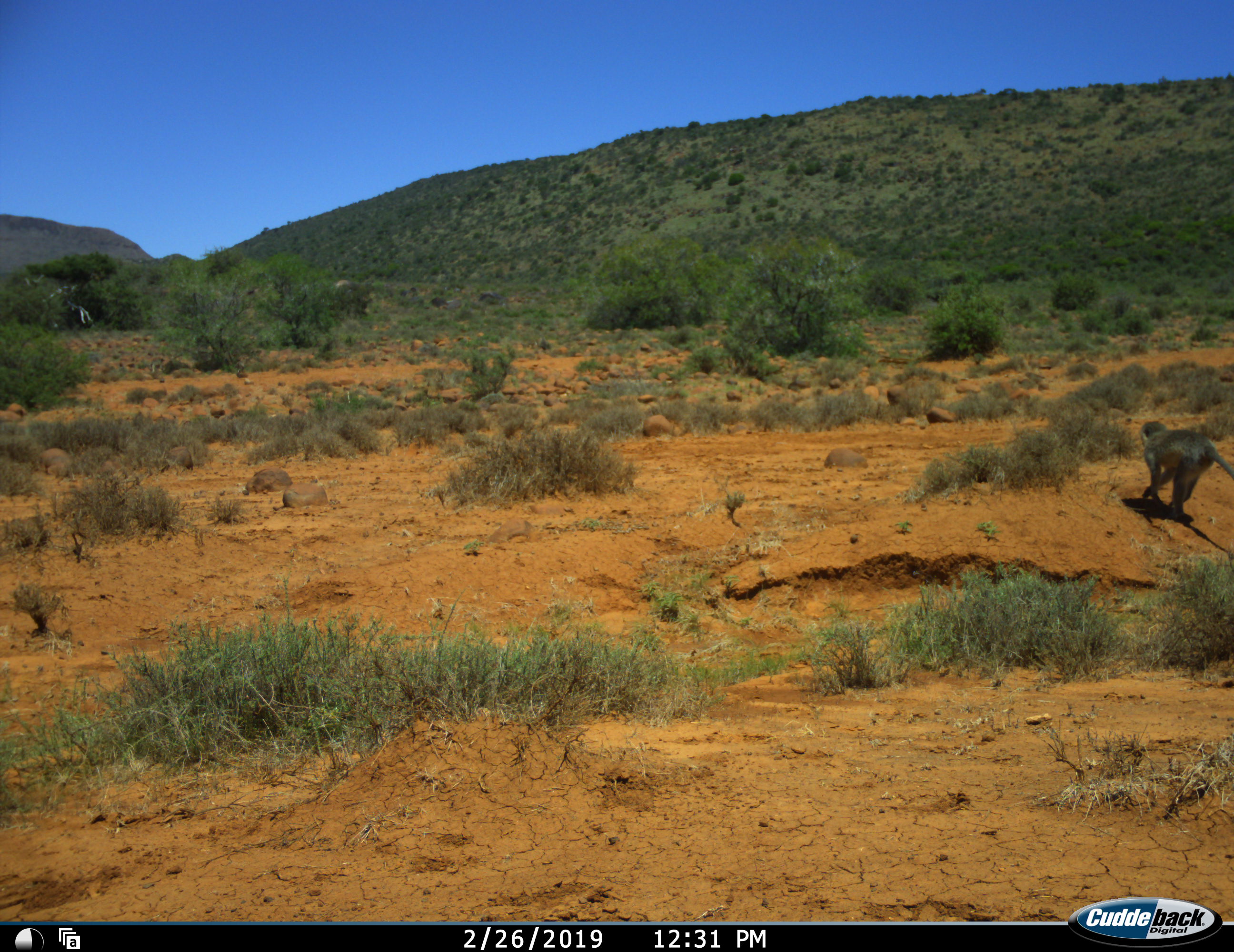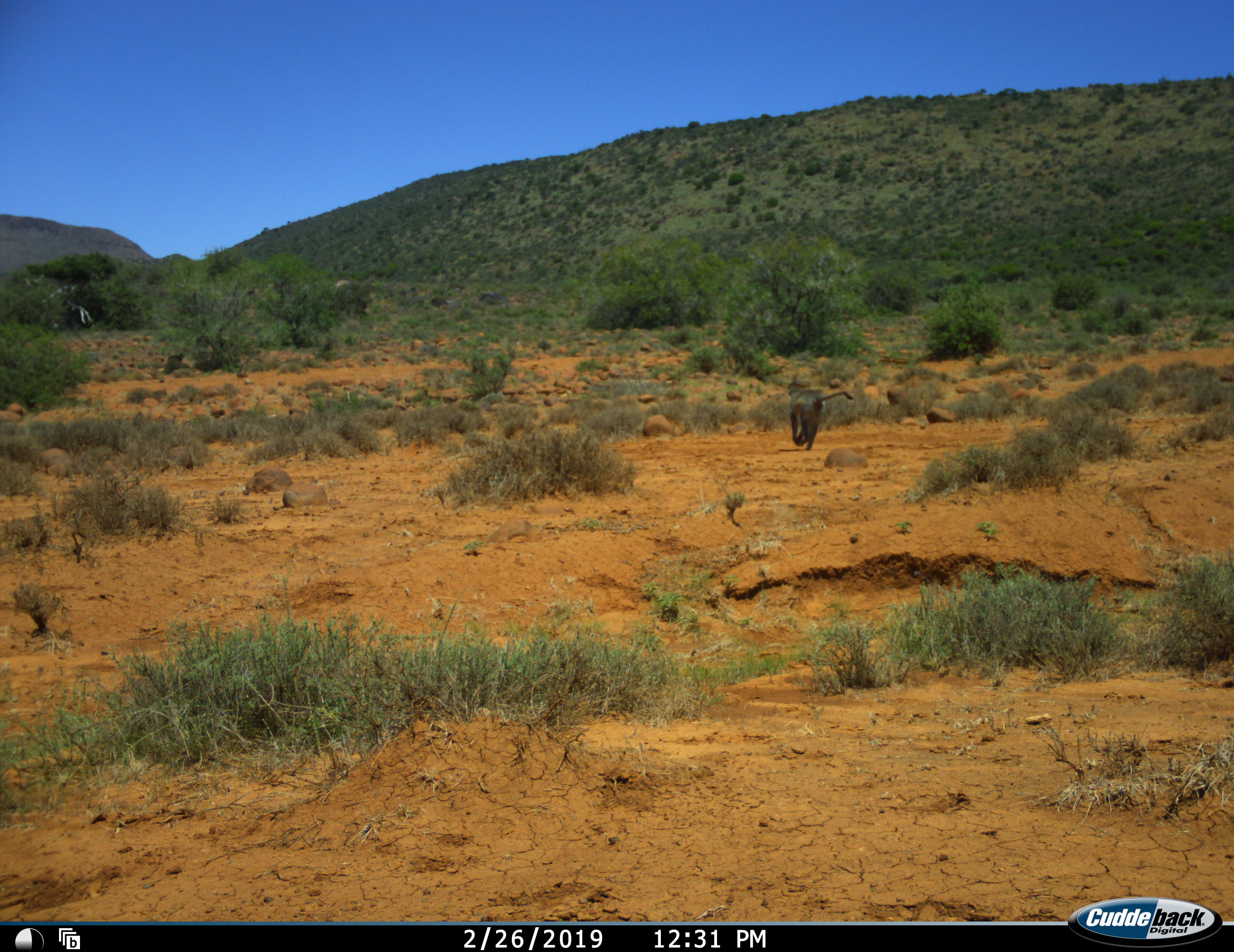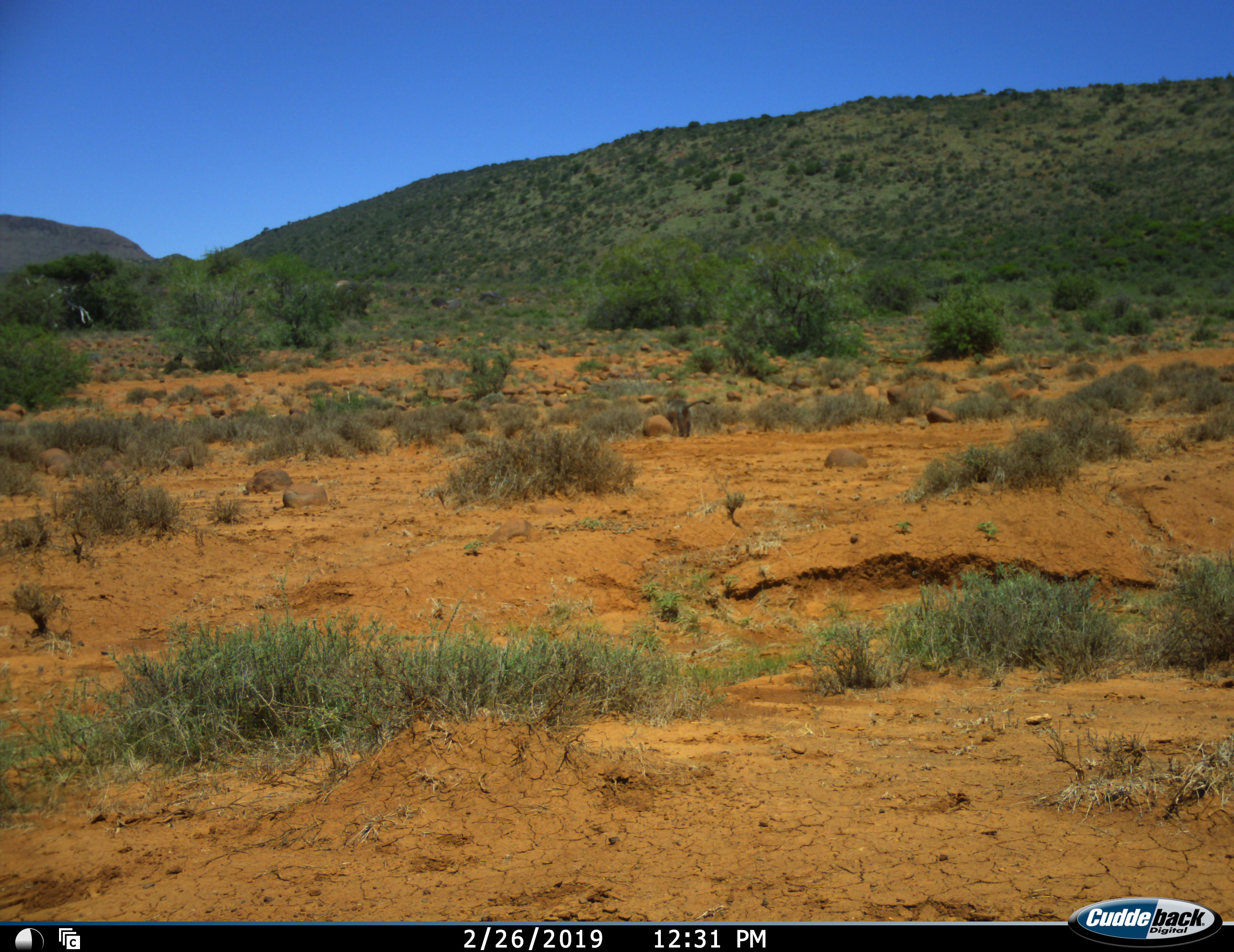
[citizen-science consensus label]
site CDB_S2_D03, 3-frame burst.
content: unidentified animal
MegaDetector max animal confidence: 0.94